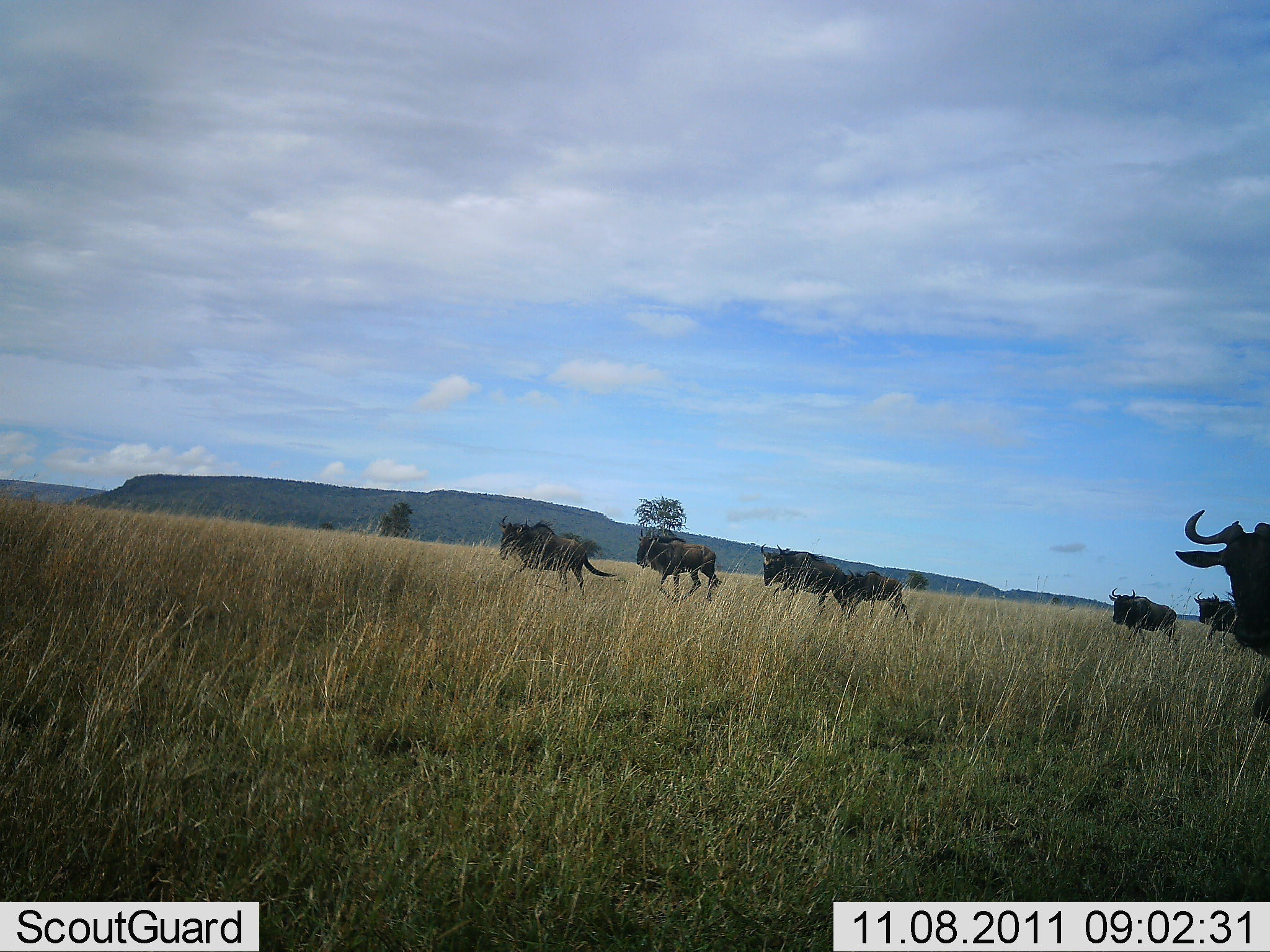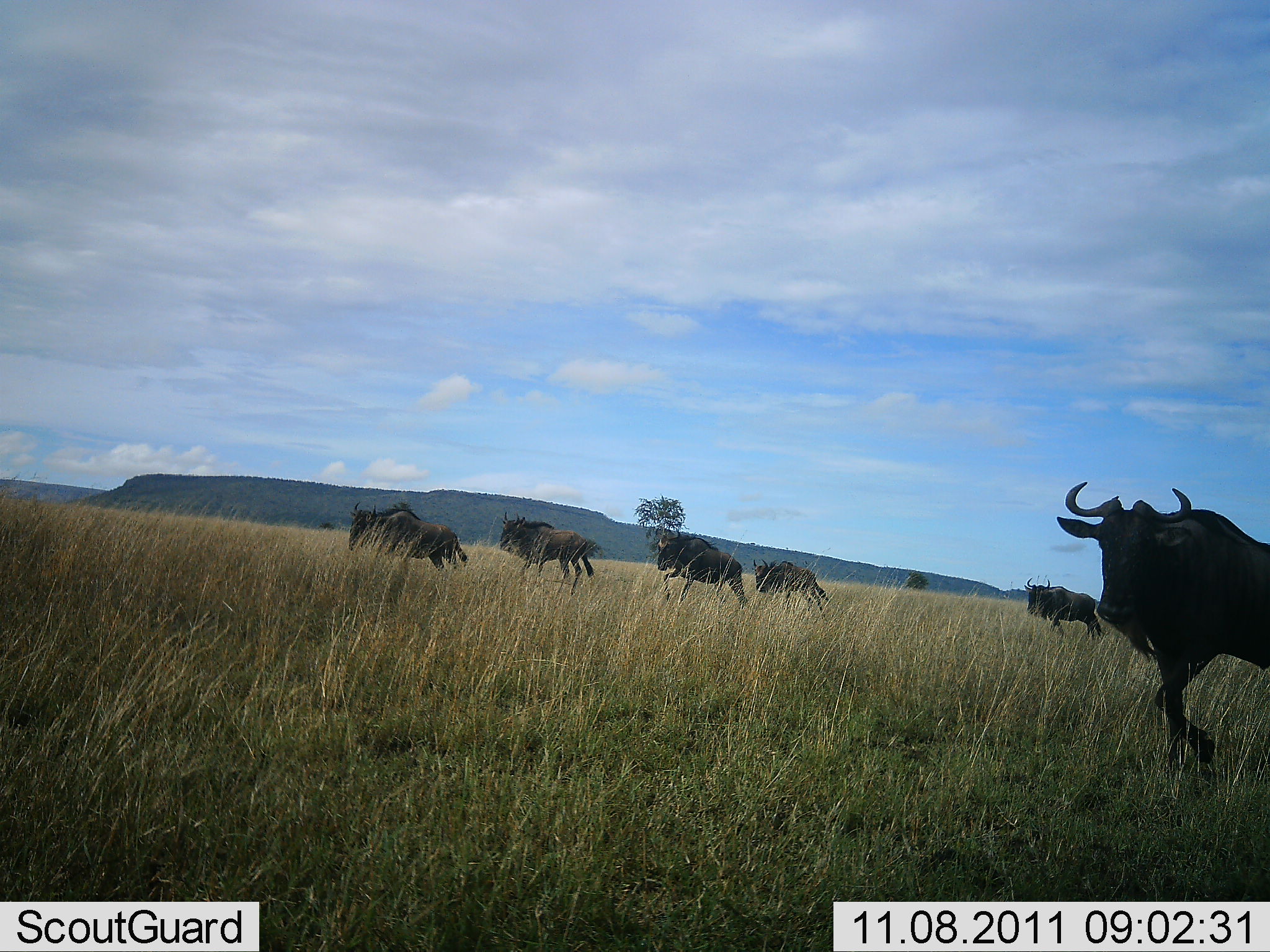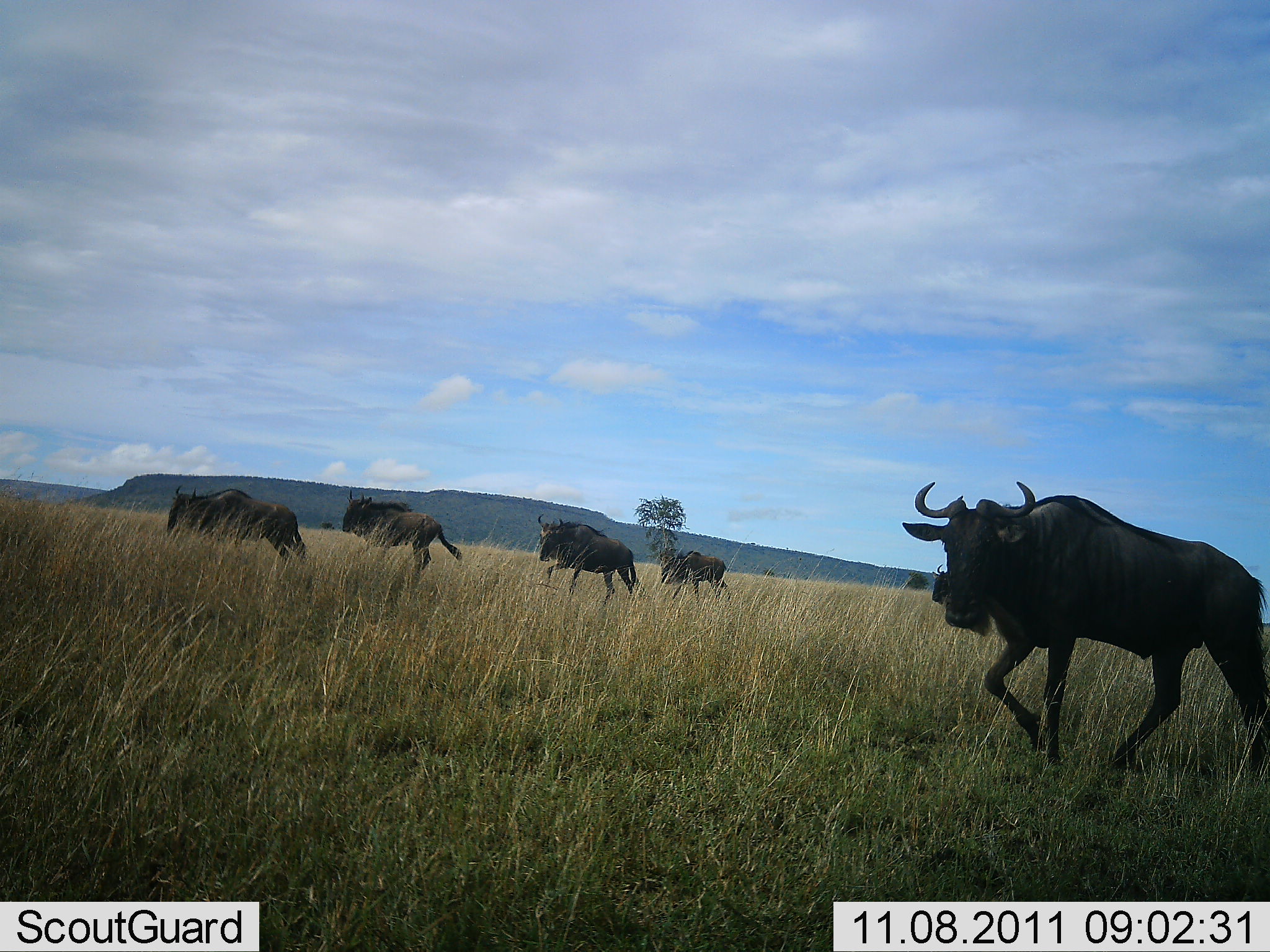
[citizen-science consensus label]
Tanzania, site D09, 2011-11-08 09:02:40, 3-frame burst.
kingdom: Animalia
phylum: Chordata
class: Mammalia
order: Artiodactyla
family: Bovidae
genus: Connochaetes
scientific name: Connochaetes taurinus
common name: blue wildebeest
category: wildebeest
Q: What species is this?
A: Wildebeest (blue wildebeest) (Connochaetes taurinus).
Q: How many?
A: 6.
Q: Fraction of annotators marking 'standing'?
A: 0%.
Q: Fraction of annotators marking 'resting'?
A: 0%.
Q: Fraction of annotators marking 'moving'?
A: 100%.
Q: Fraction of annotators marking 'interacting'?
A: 0%.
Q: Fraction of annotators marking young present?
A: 0%.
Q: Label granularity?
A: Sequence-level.